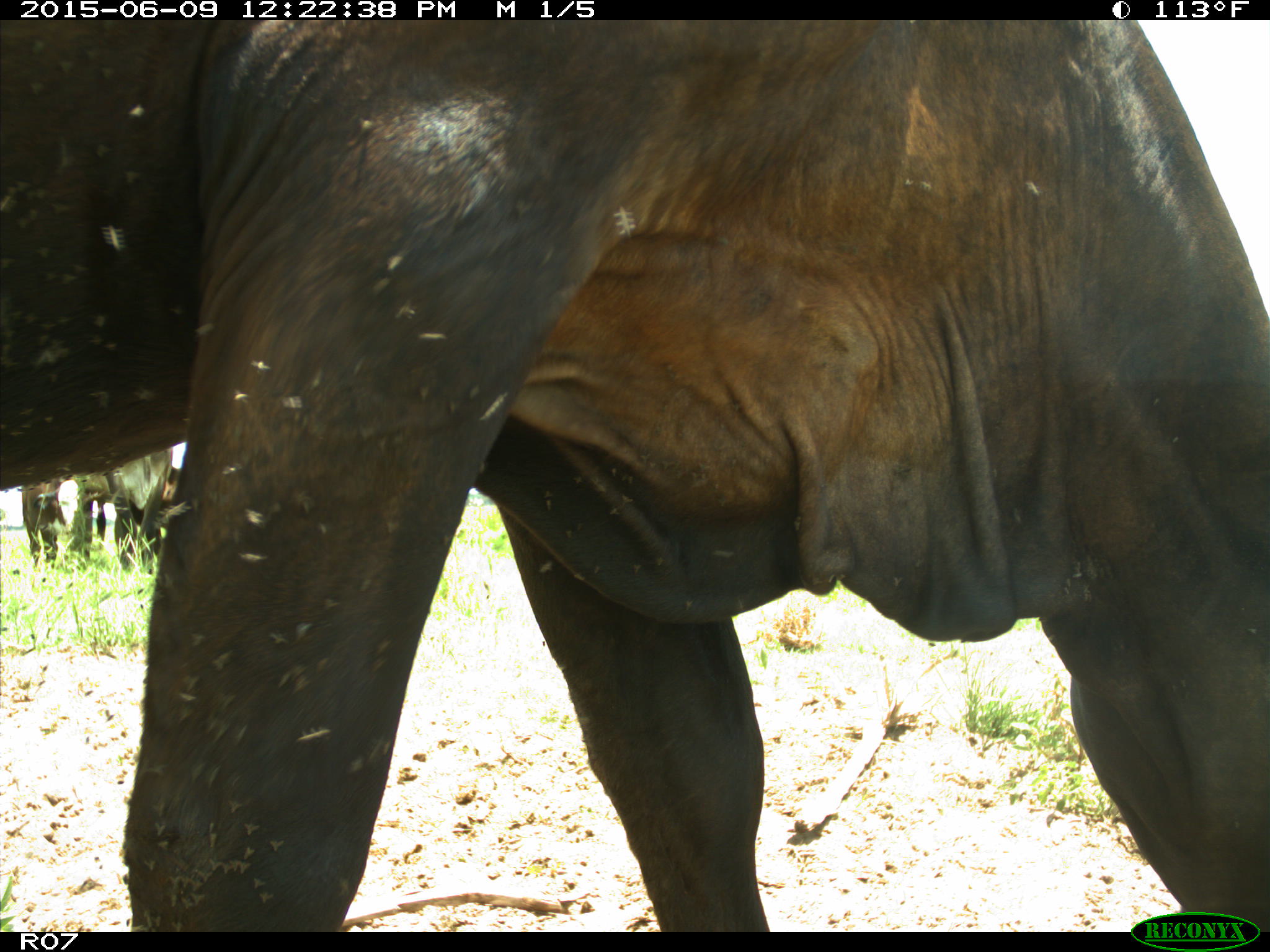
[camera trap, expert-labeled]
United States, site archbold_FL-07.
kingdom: Animalia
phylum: Chordata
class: Mammalia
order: Artiodactyla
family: Bovidae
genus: Bos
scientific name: Bos taurus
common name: domestic cow